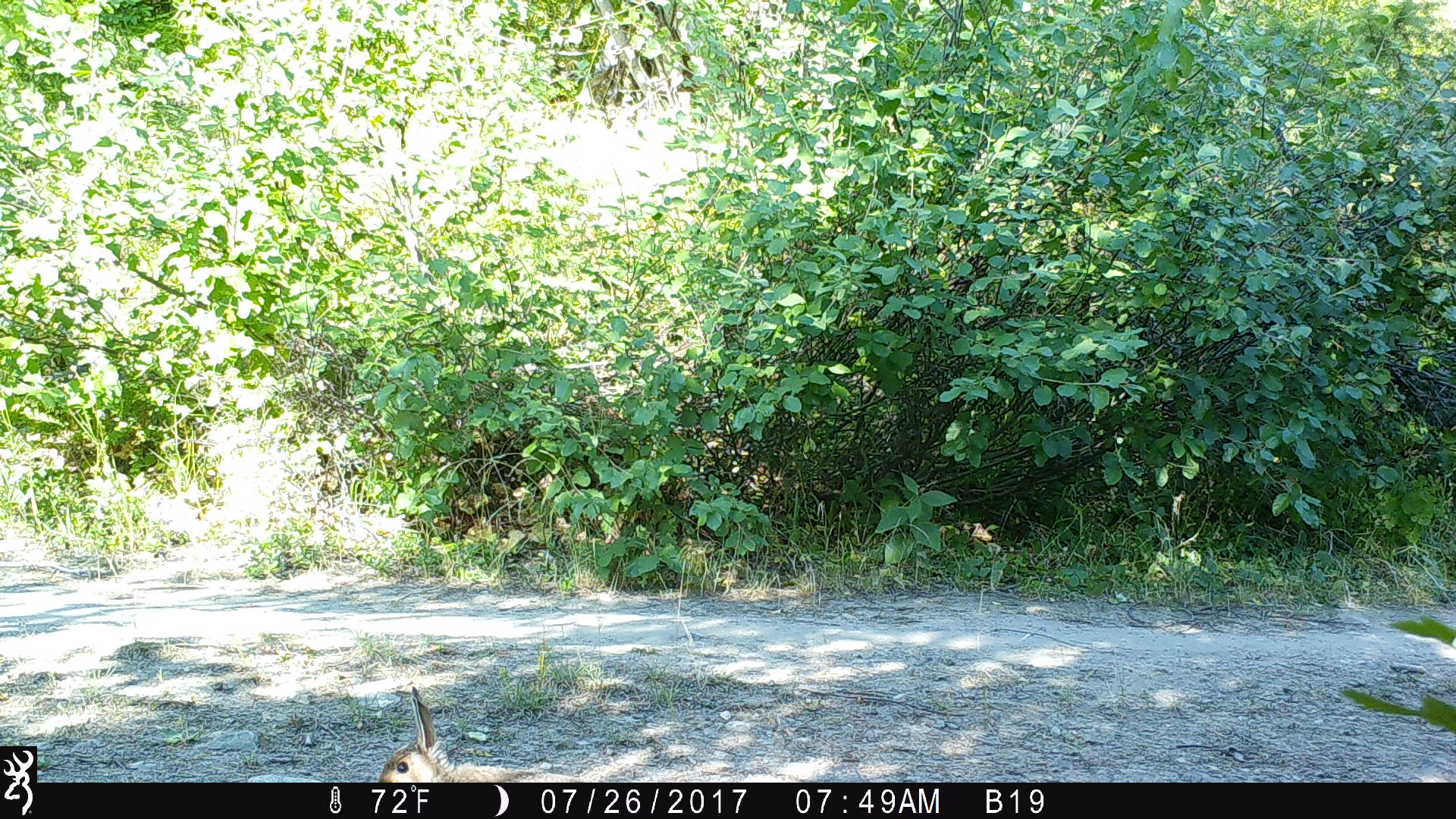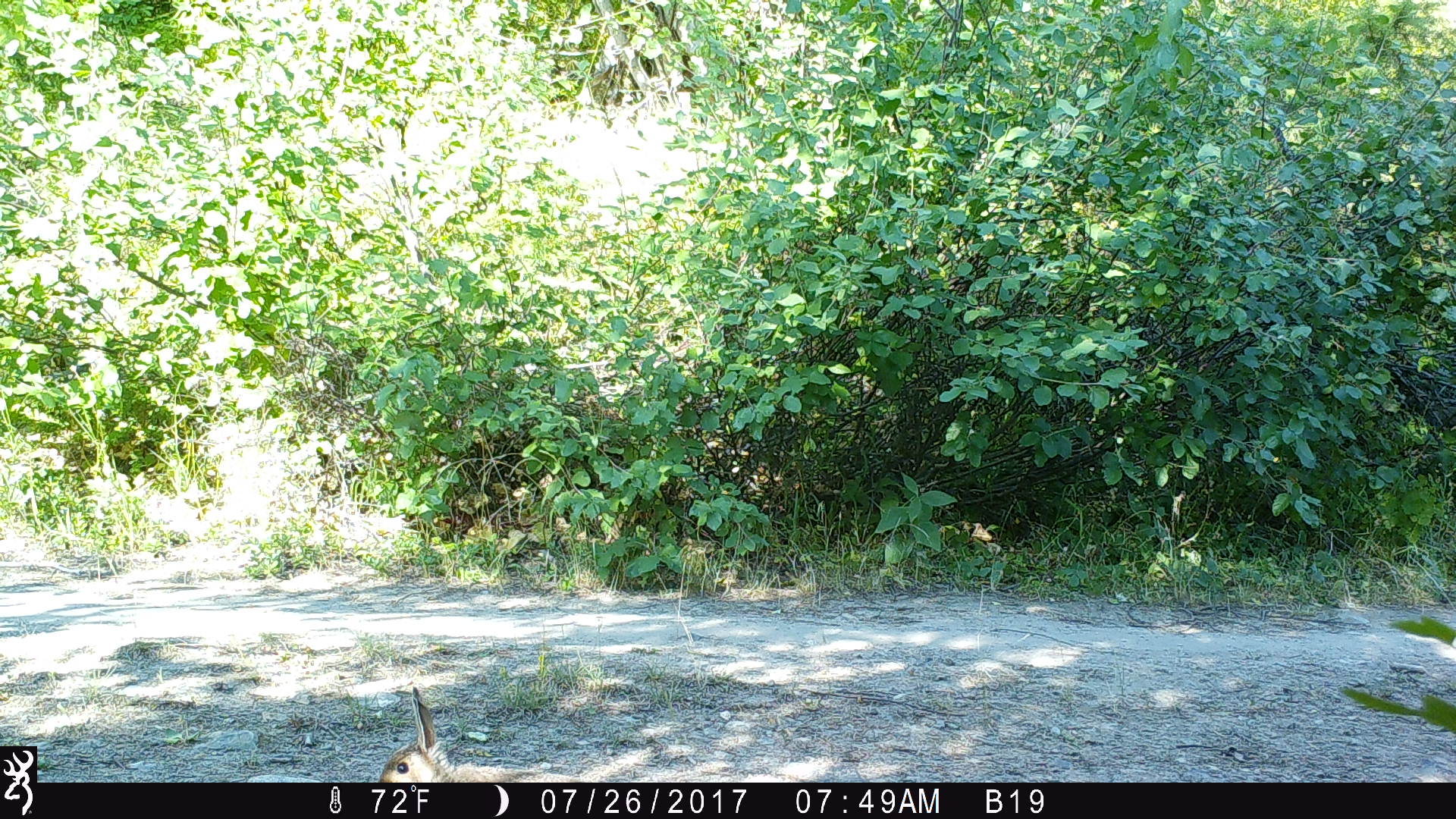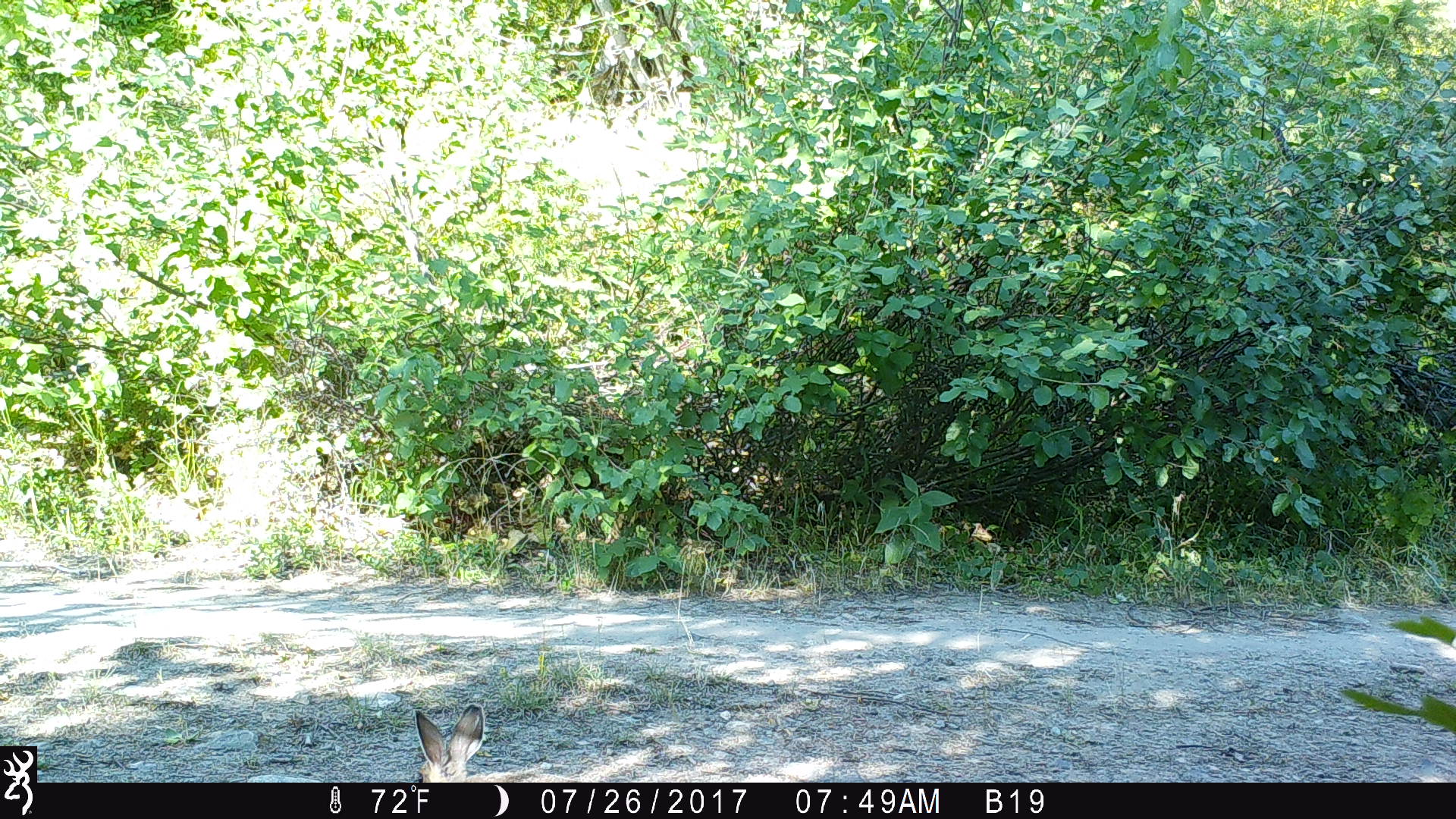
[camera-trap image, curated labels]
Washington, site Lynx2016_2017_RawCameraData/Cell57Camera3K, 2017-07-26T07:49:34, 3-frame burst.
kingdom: Animalia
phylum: Chordata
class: Mammalia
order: Lagomorpha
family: Leporidae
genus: Lepus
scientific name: Lepus americanus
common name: snowshoe hare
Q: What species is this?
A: Lepus americanus (snowshoe hare).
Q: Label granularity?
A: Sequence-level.